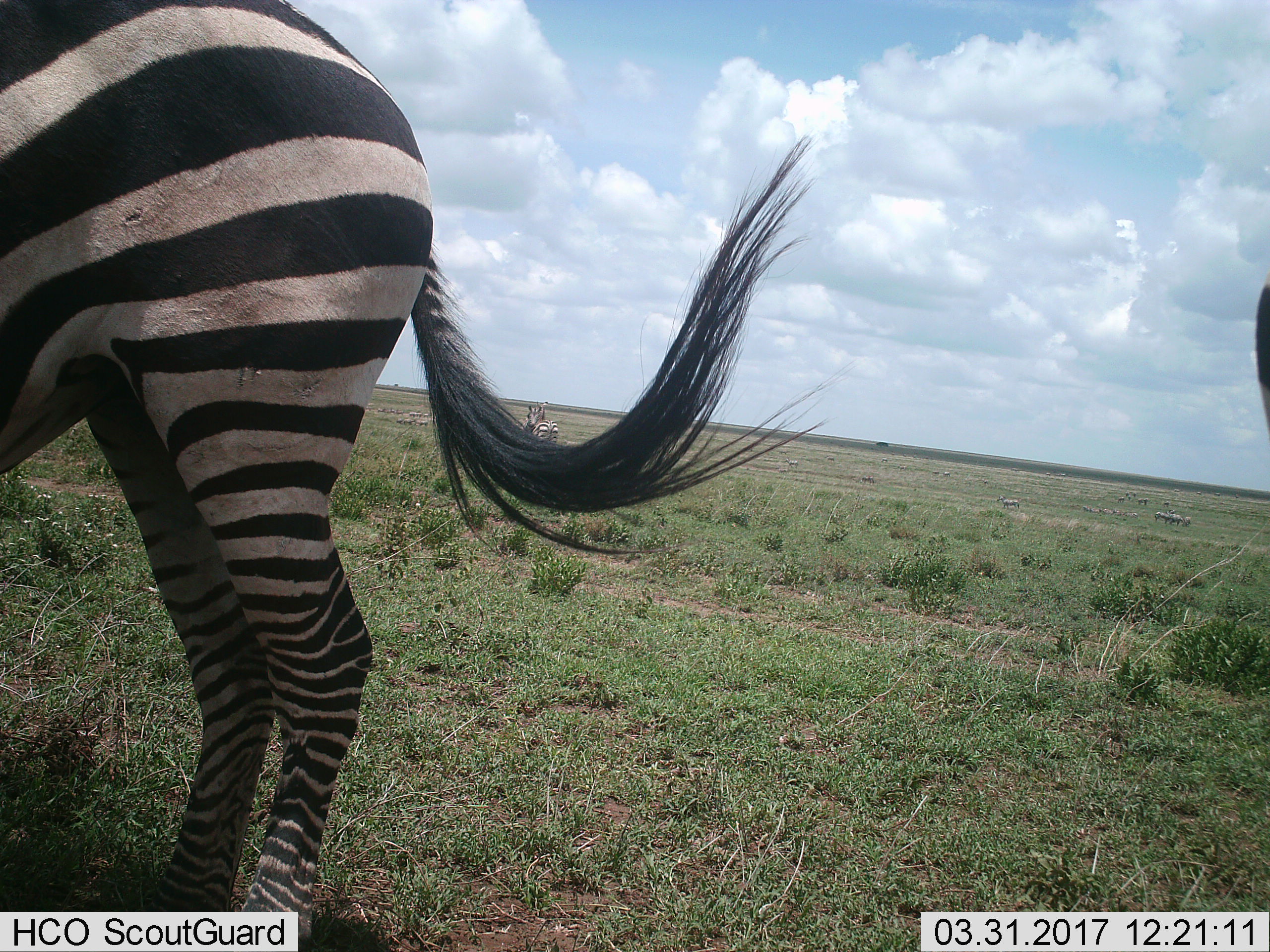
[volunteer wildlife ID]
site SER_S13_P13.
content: unidentified animal